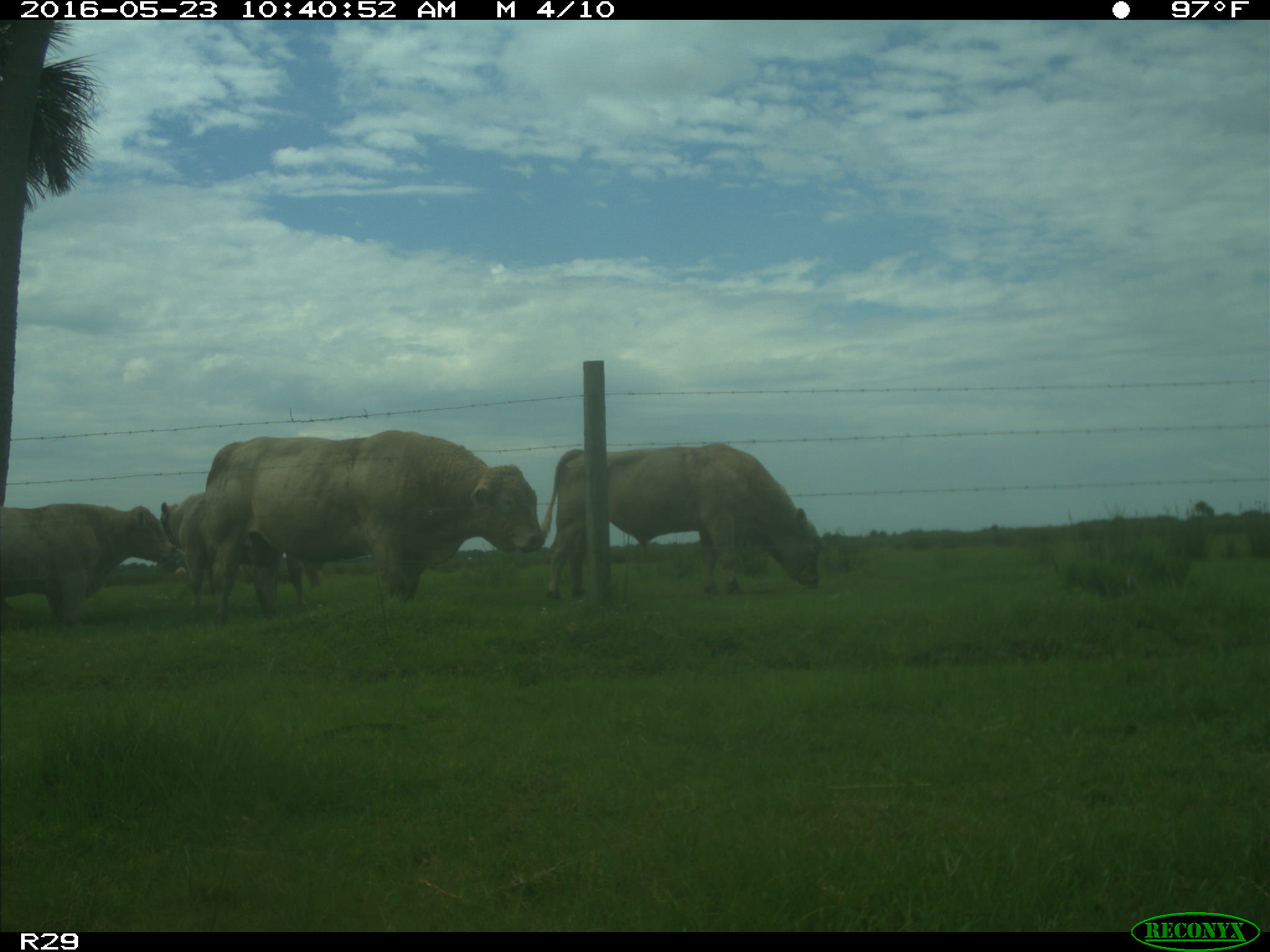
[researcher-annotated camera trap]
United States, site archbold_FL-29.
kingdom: Animalia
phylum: Chordata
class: Mammalia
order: Artiodactyla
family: Bovidae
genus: Bos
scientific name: Bos taurus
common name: domestic cow